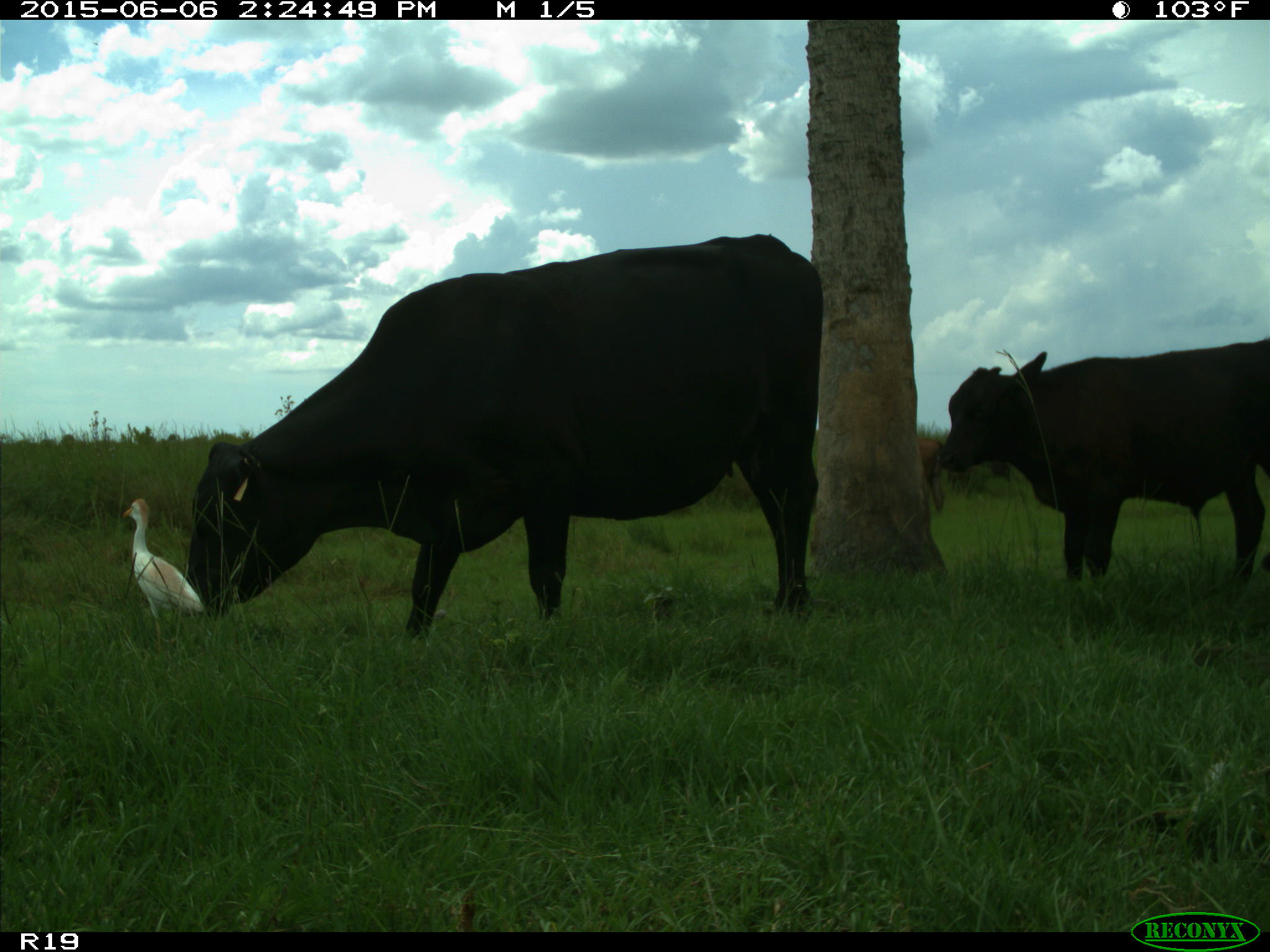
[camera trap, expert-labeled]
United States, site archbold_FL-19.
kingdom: Animalia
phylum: Chordata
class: Mammalia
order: Artiodactyla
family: Bovidae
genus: Bos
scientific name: Bos taurus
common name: domestic cow